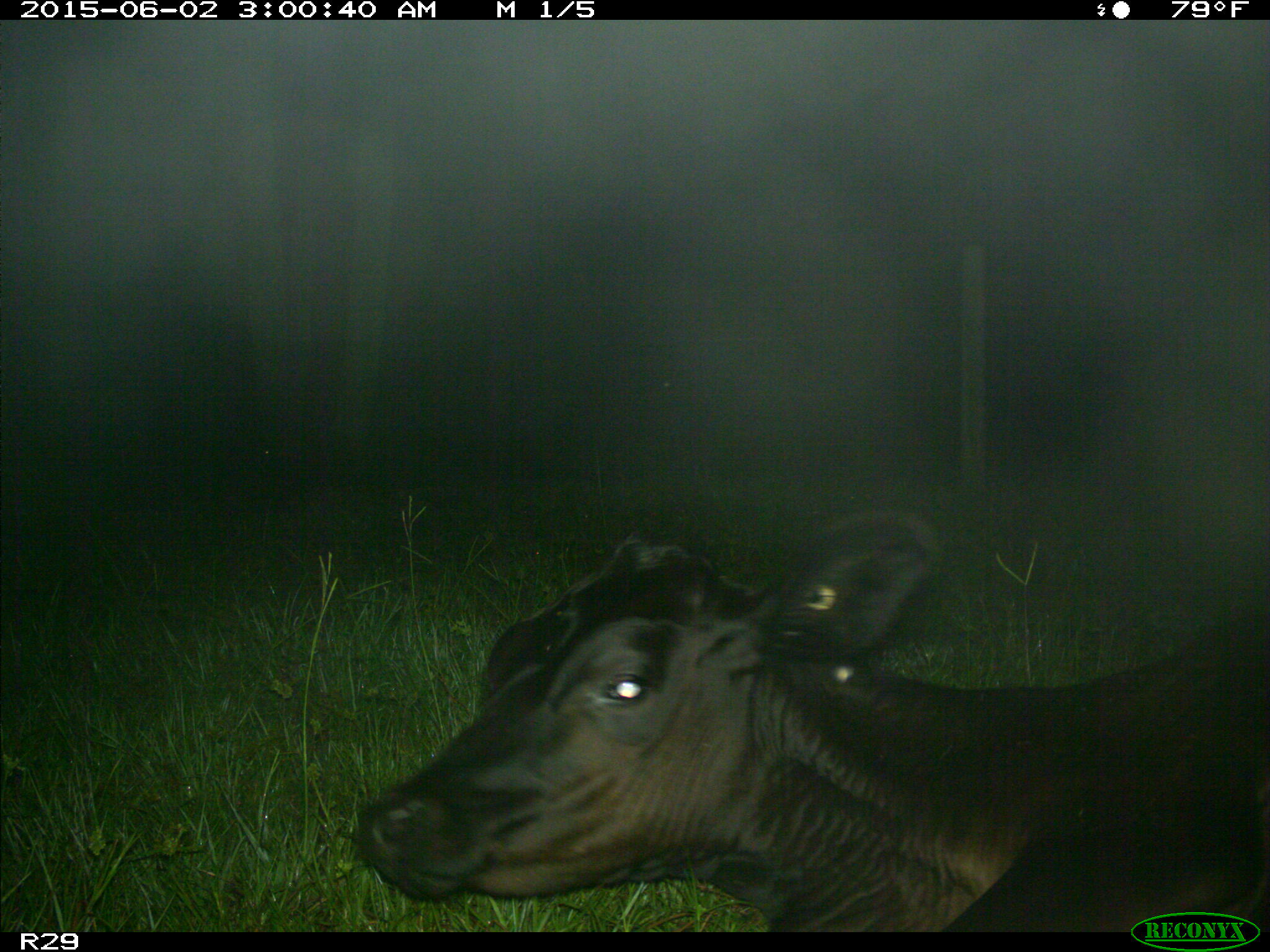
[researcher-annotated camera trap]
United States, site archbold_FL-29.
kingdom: Animalia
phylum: Chordata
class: Mammalia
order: Artiodactyla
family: Bovidae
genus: Bos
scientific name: Bos taurus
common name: domestic cow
Bos taurus (domestic cow).